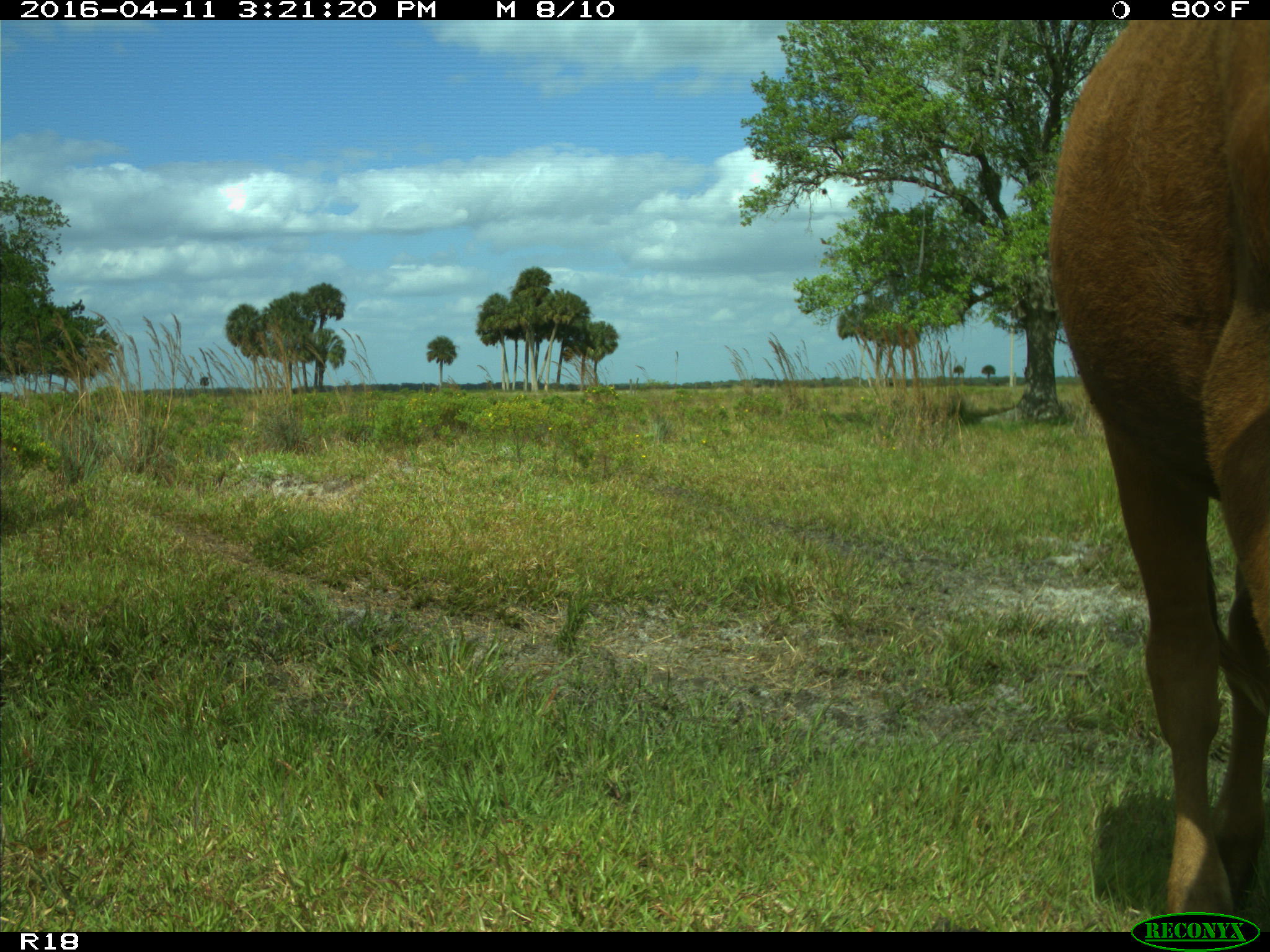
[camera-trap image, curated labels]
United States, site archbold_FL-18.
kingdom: Animalia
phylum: Chordata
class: Mammalia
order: Artiodactyla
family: Bovidae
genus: Bos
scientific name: Bos taurus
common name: domestic cow